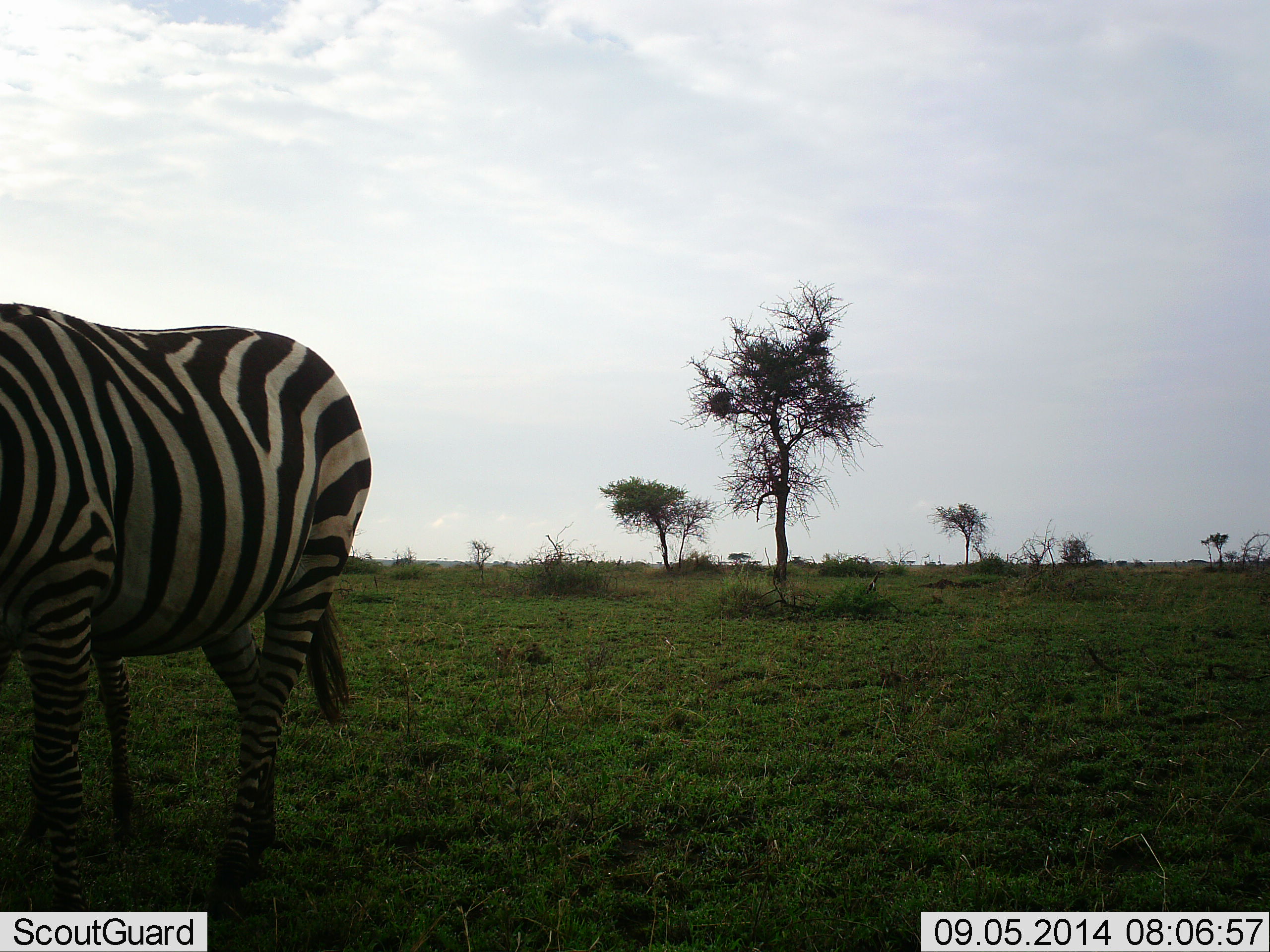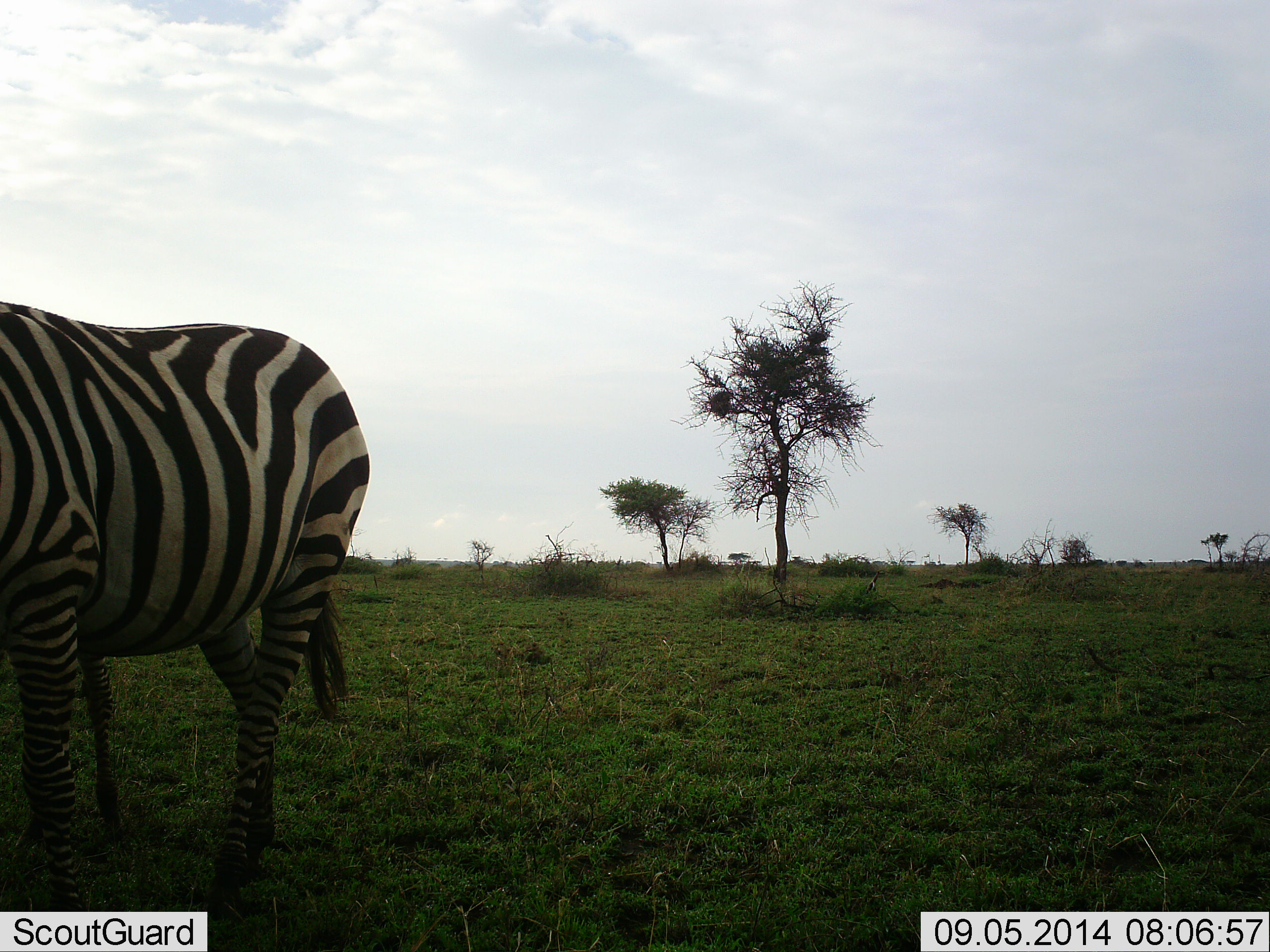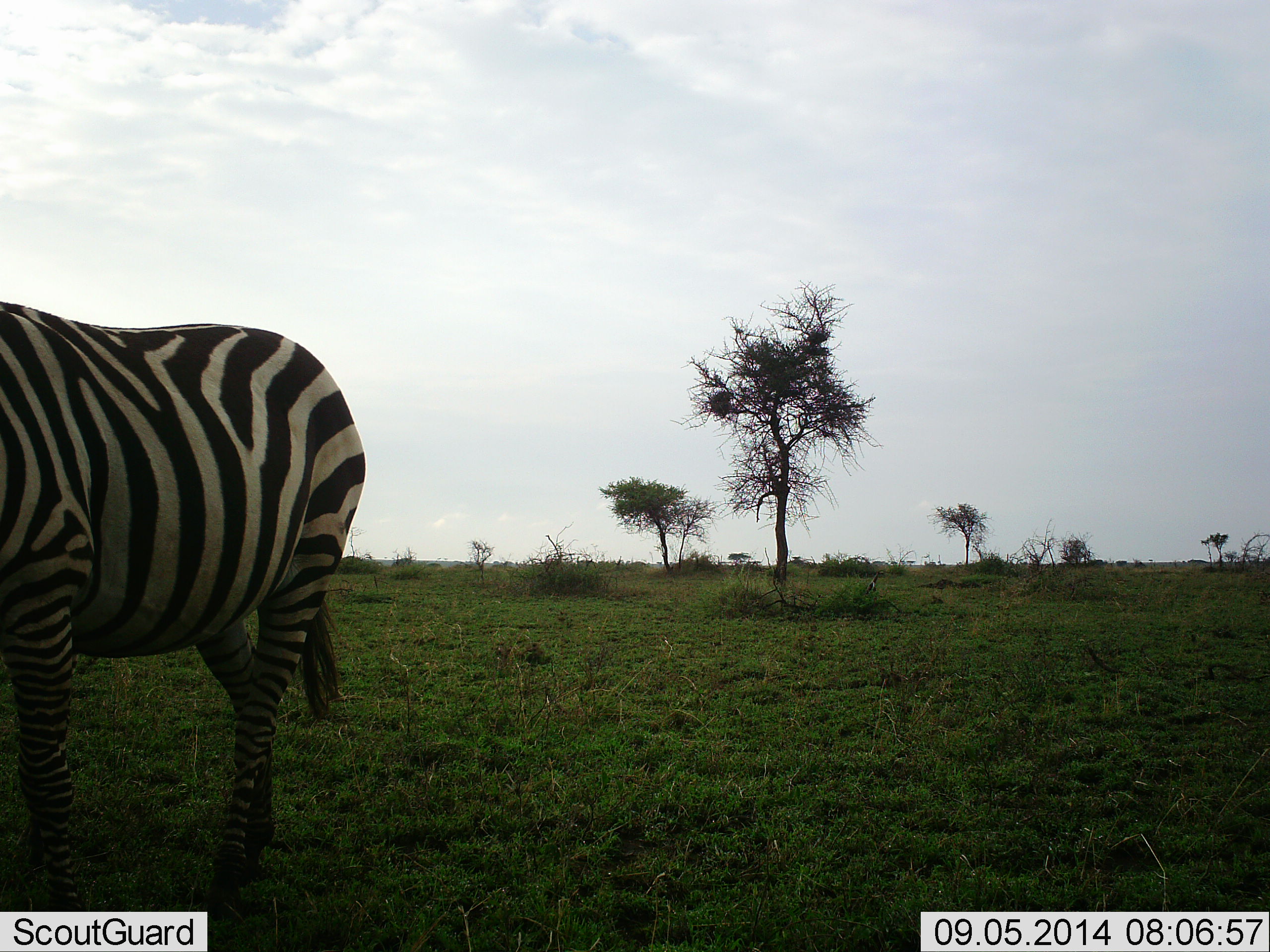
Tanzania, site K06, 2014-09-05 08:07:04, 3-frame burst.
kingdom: Animalia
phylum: Chordata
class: Mammalia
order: Perissodactyla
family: Equidae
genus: Equus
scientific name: Equus quagga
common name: plains zebra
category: zebra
Zebra (plains zebra) (Equus quagga), count 1. Behavior (volunteer vote fractions): standing 80%, resting 0%, moving 0%, interacting 0%. Young present (vote fraction): 0%. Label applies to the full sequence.